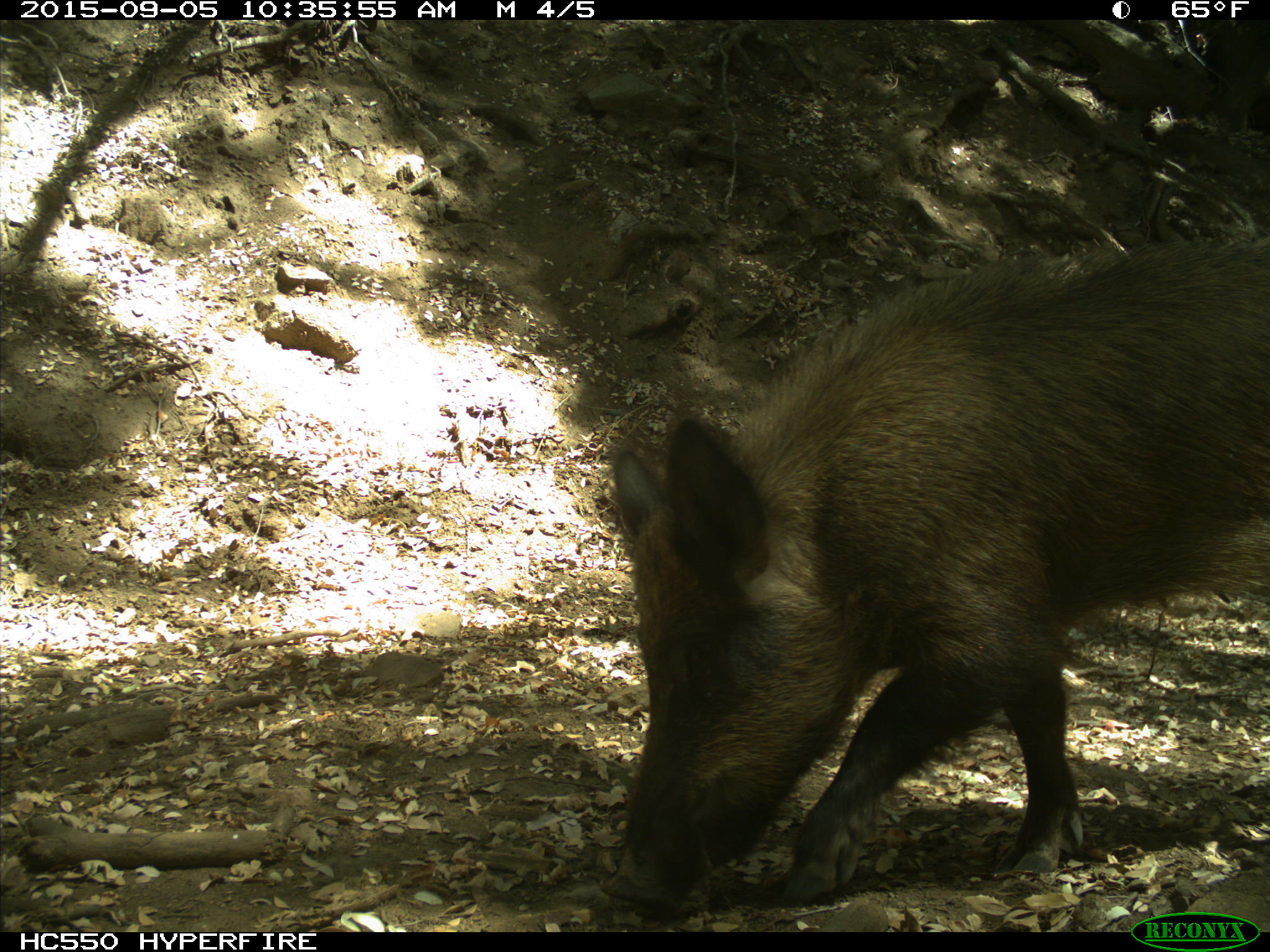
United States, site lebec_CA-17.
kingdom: Animalia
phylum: Chordata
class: Mammalia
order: Artiodactyla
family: Suidae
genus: Sus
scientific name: Sus scrofa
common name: wild boar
Sus scrofa (wild boar).